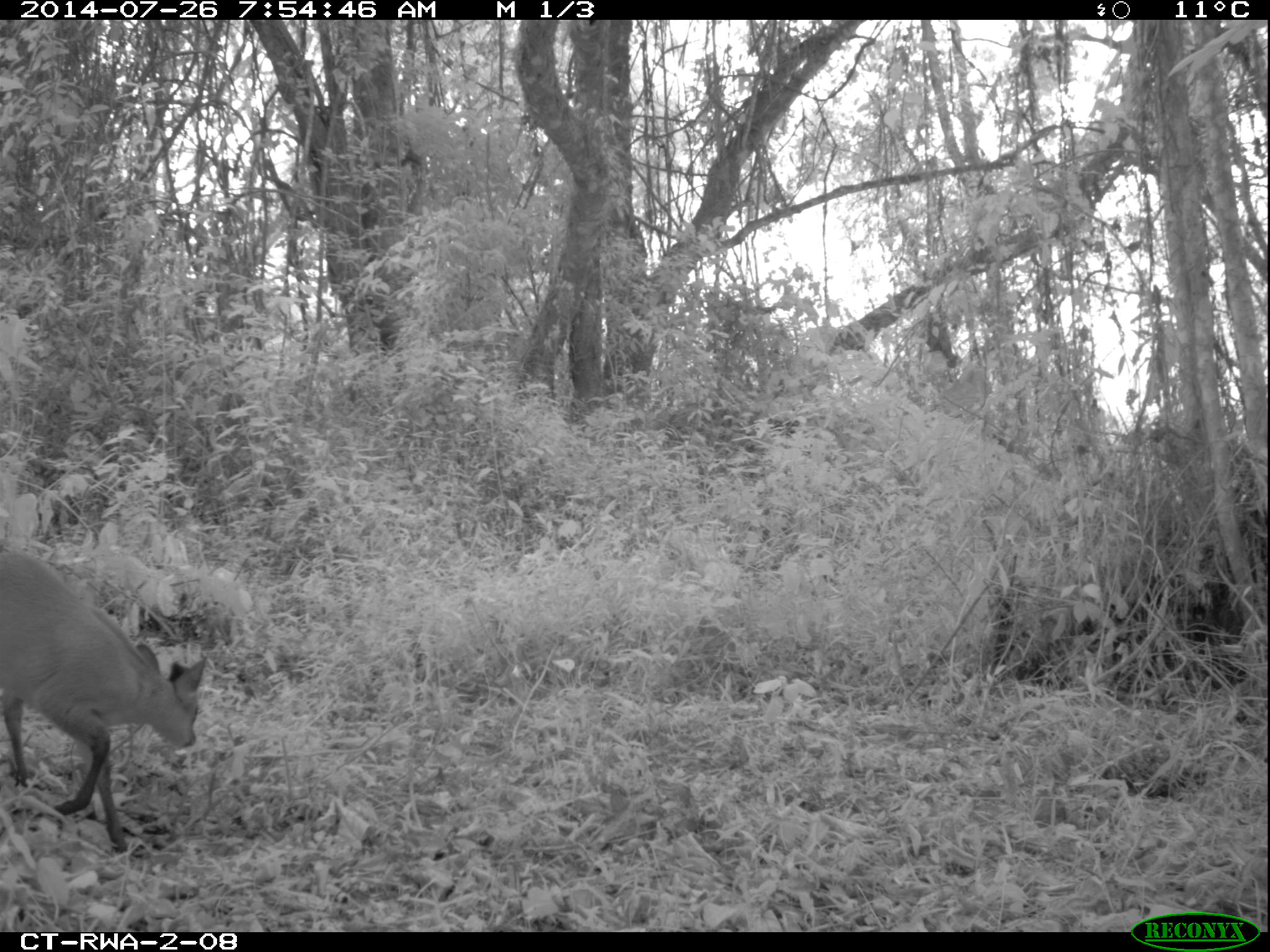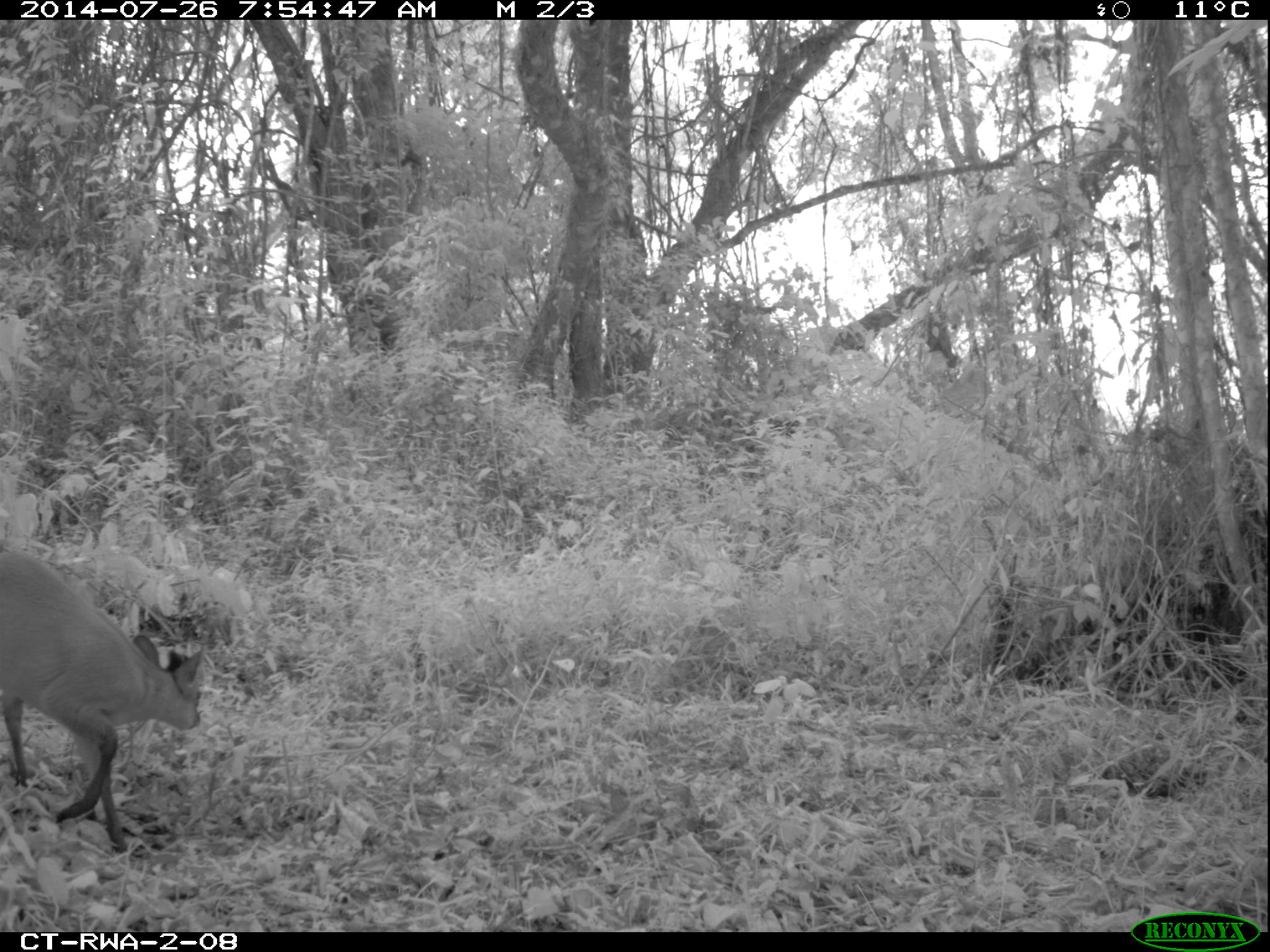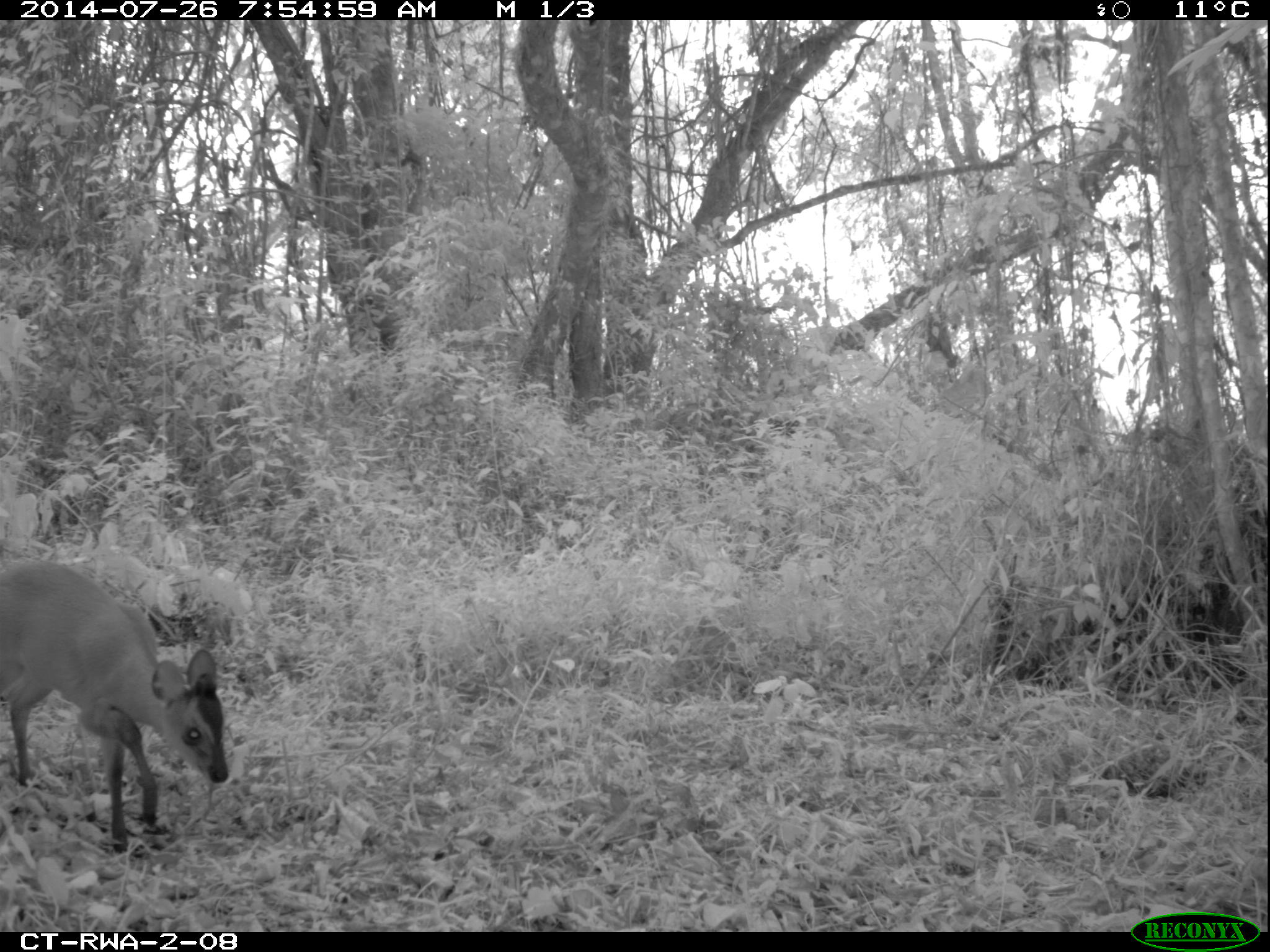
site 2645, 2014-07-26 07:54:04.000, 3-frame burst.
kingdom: Animalia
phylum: Chordata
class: Mammalia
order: Artiodactyla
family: Bovidae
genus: Cephalophus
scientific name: Cephalophus nigrifrons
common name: black-fronted duiker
Cephalophus nigrifrons (black-fronted duiker), count 1.